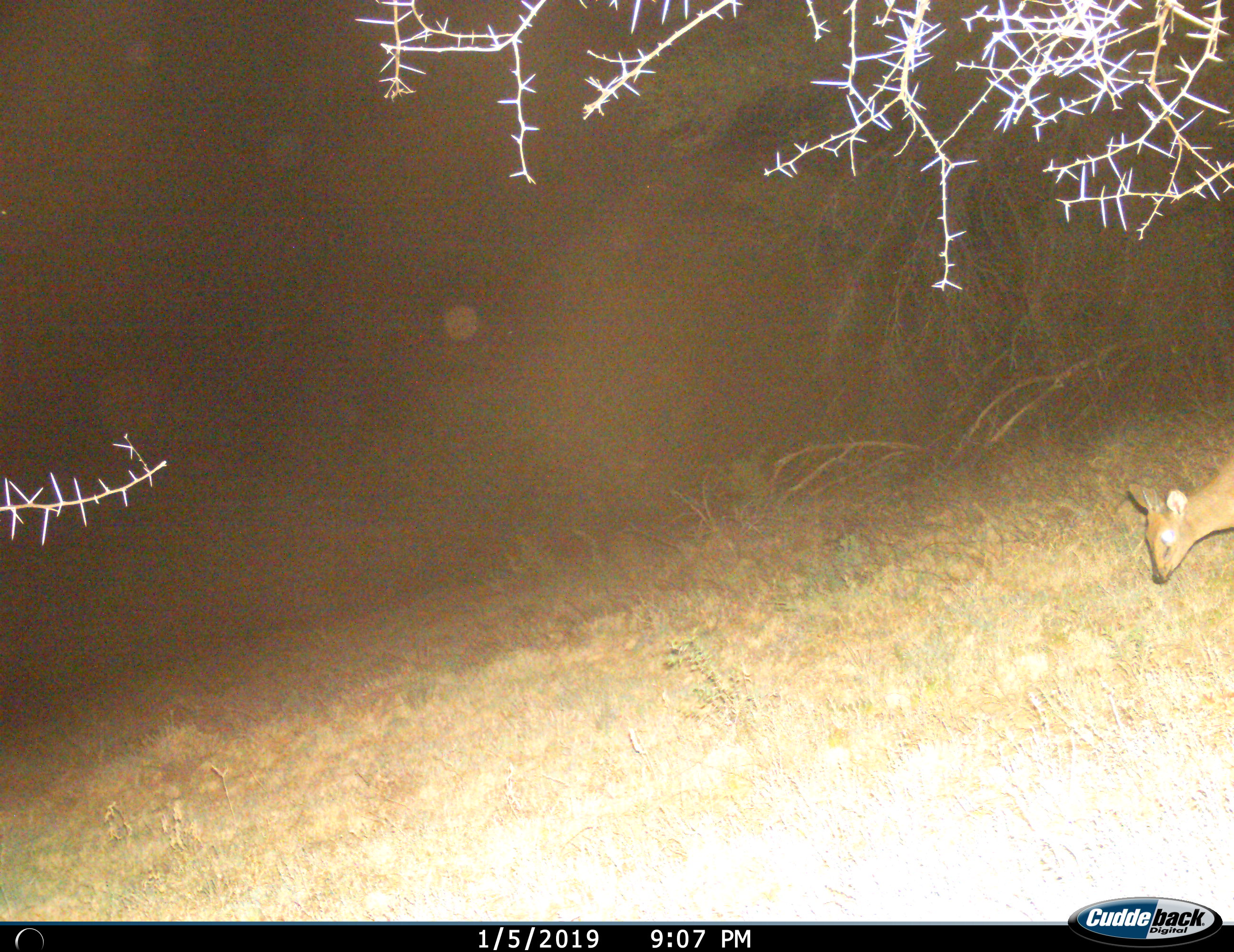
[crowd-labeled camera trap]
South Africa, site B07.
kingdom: Animalia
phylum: Chordata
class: Mammalia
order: Artiodactyla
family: Bovidae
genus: Sylvicapra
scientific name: Sylvicapra grimmia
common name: common grey duiker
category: duikercommongrey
Duikercommongrey (common grey duiker) (Sylvicapra grimmia), count 1. Behavior (volunteer vote fractions): standing 50%, resting 0%, moving 50%, interacting 0%. Young present (vote fraction): 0%. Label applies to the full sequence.